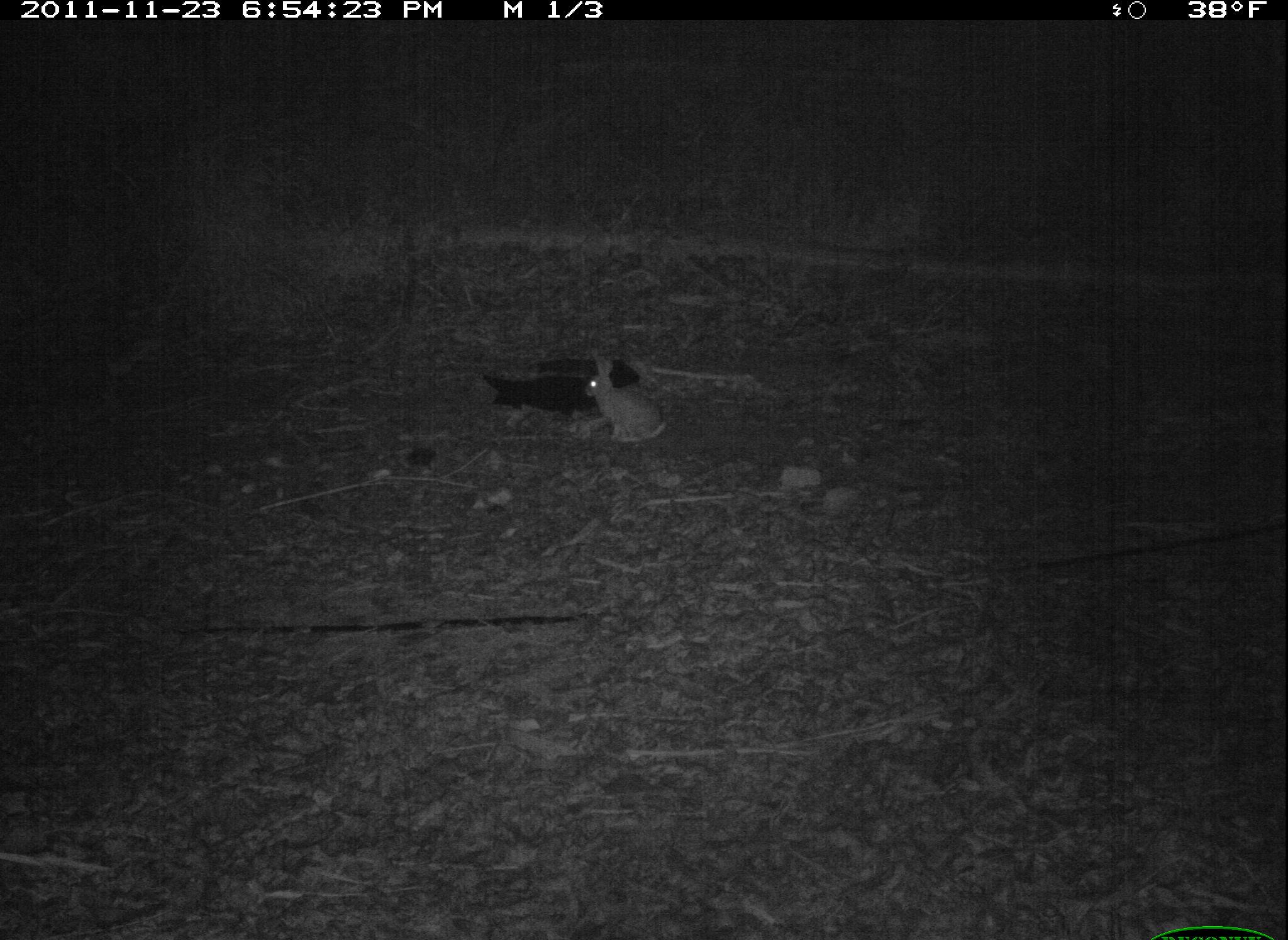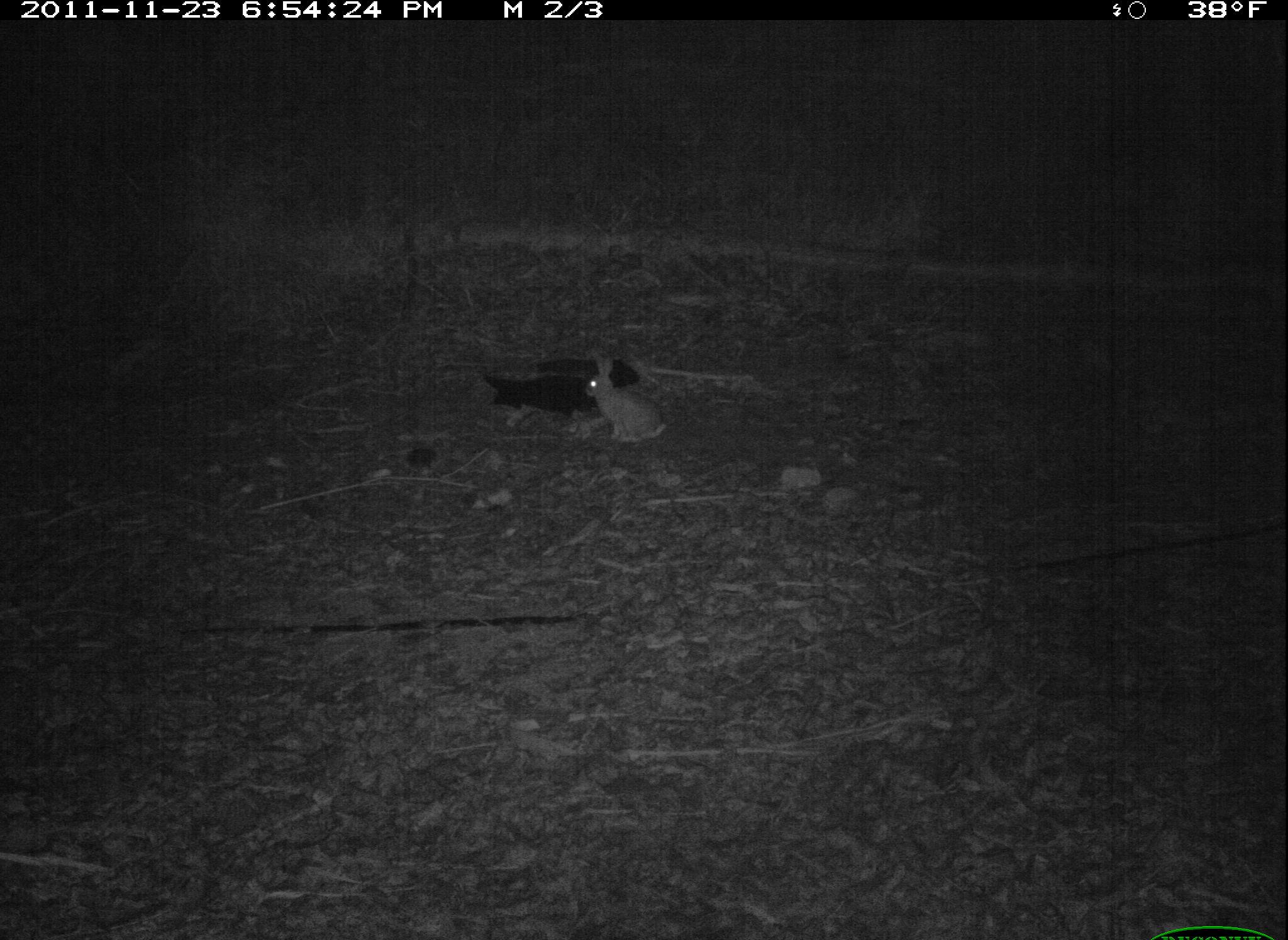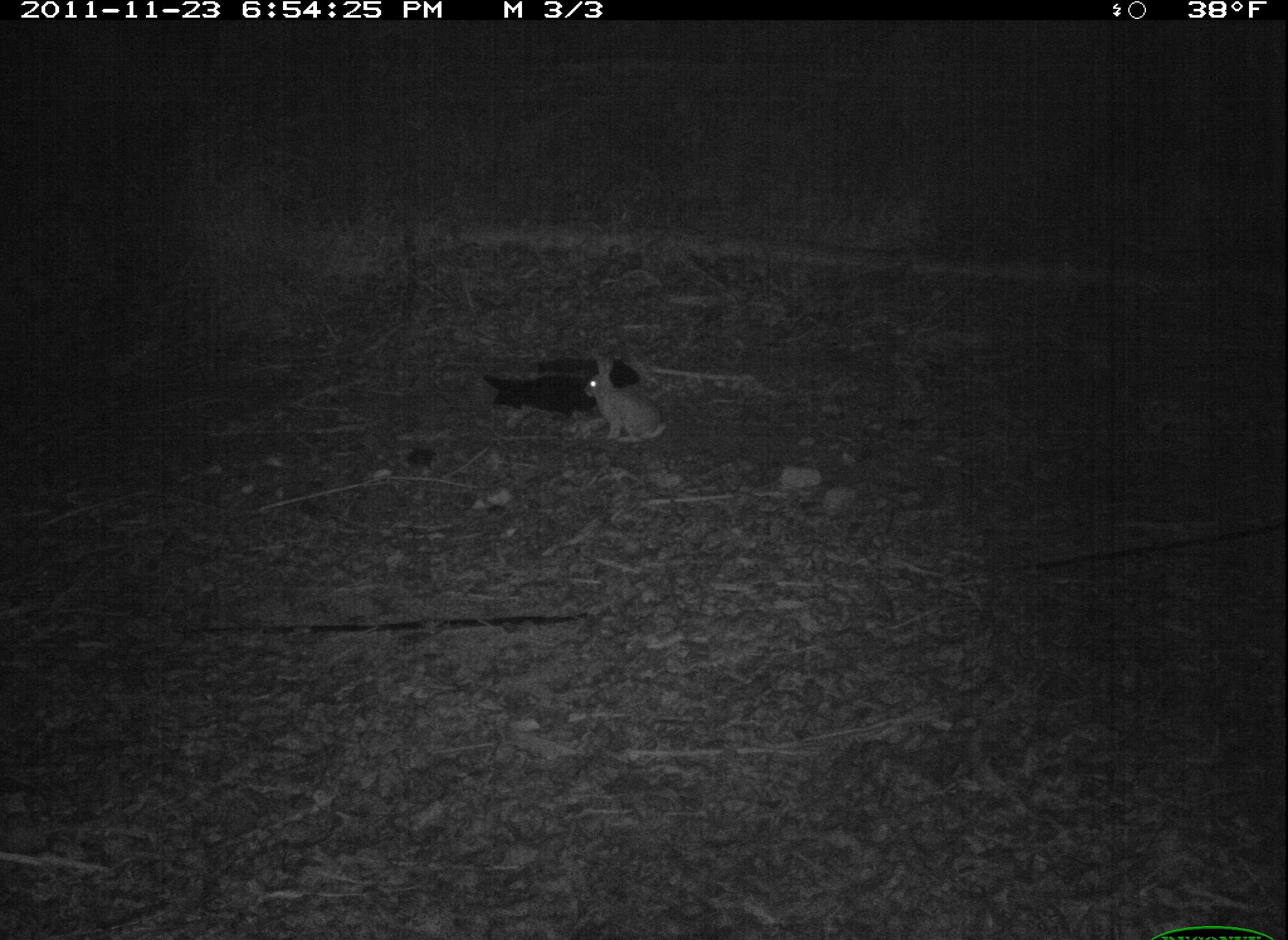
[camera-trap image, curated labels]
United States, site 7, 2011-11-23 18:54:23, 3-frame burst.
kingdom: Animalia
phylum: Chordata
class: Mammalia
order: Lagomorpha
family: Leporidae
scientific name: Leporidae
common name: rabbits and hares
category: rabbit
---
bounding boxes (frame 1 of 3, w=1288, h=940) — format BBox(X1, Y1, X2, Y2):
rabbit: BBox(562, 341, 676, 449)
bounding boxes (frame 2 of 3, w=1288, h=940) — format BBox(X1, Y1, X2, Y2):
rabbit: BBox(578, 351, 679, 453)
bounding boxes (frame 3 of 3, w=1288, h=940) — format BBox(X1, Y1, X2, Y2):
rabbit: BBox(580, 350, 683, 451)